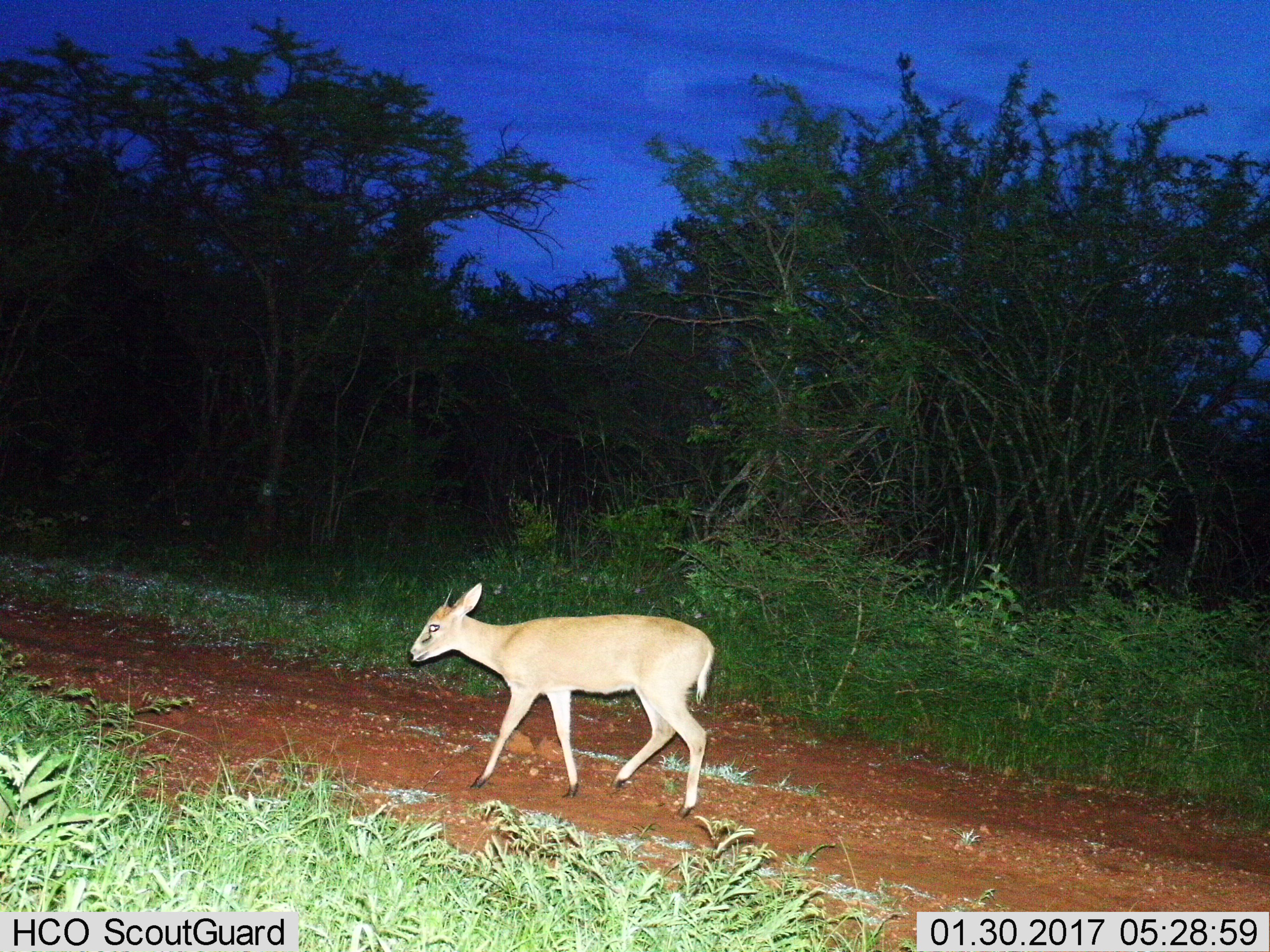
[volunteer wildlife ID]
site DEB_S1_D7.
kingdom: Animalia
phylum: Chordata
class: Mammalia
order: Artiodactyla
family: Bovidae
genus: Sylvicapra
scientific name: Sylvicapra grimmia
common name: common duiker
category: duikercommongrey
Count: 1.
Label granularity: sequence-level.